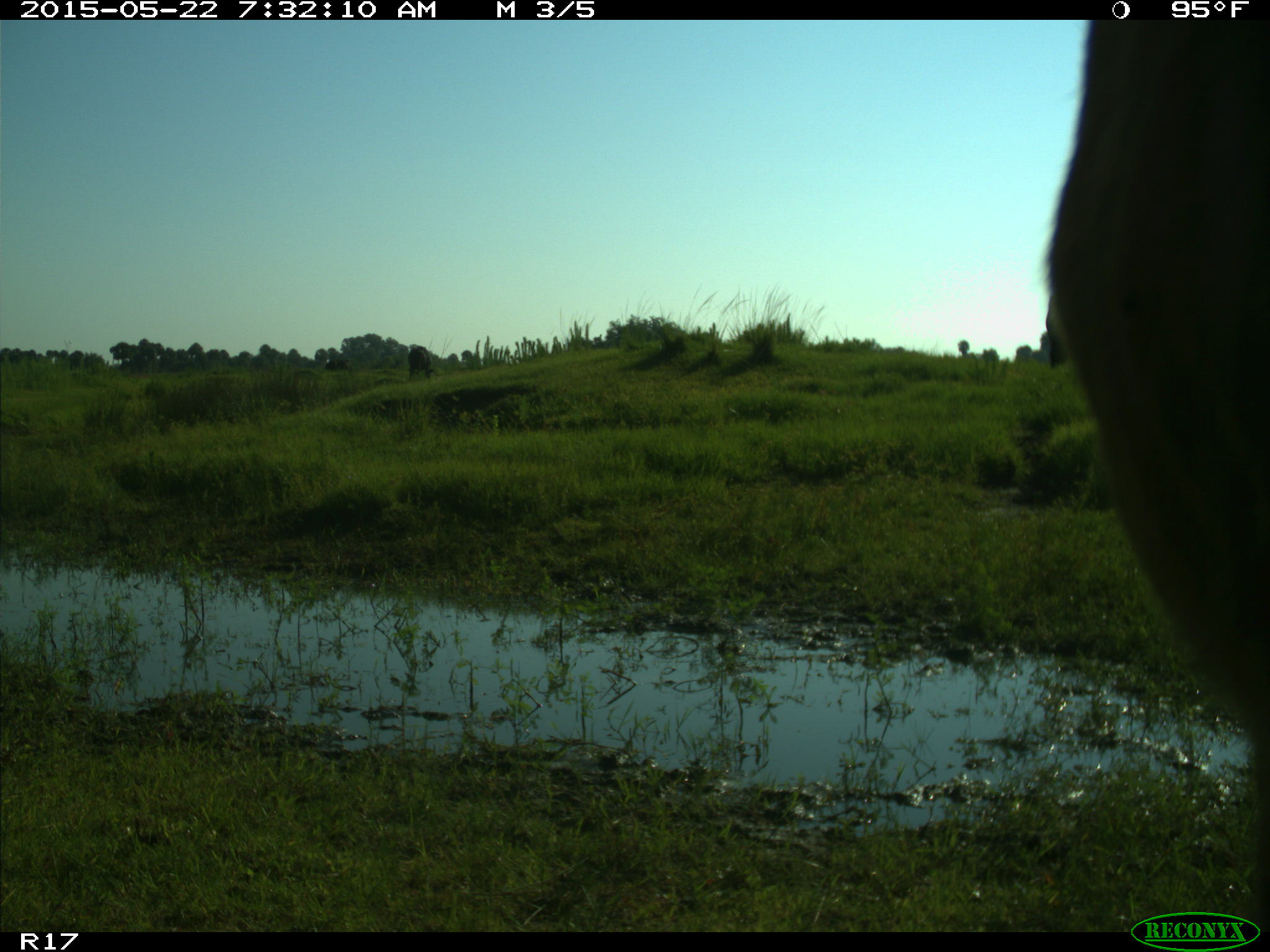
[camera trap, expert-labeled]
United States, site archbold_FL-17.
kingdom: Animalia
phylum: Chordata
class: Mammalia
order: Artiodactyla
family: Bovidae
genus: Bos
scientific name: Bos taurus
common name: domestic cow